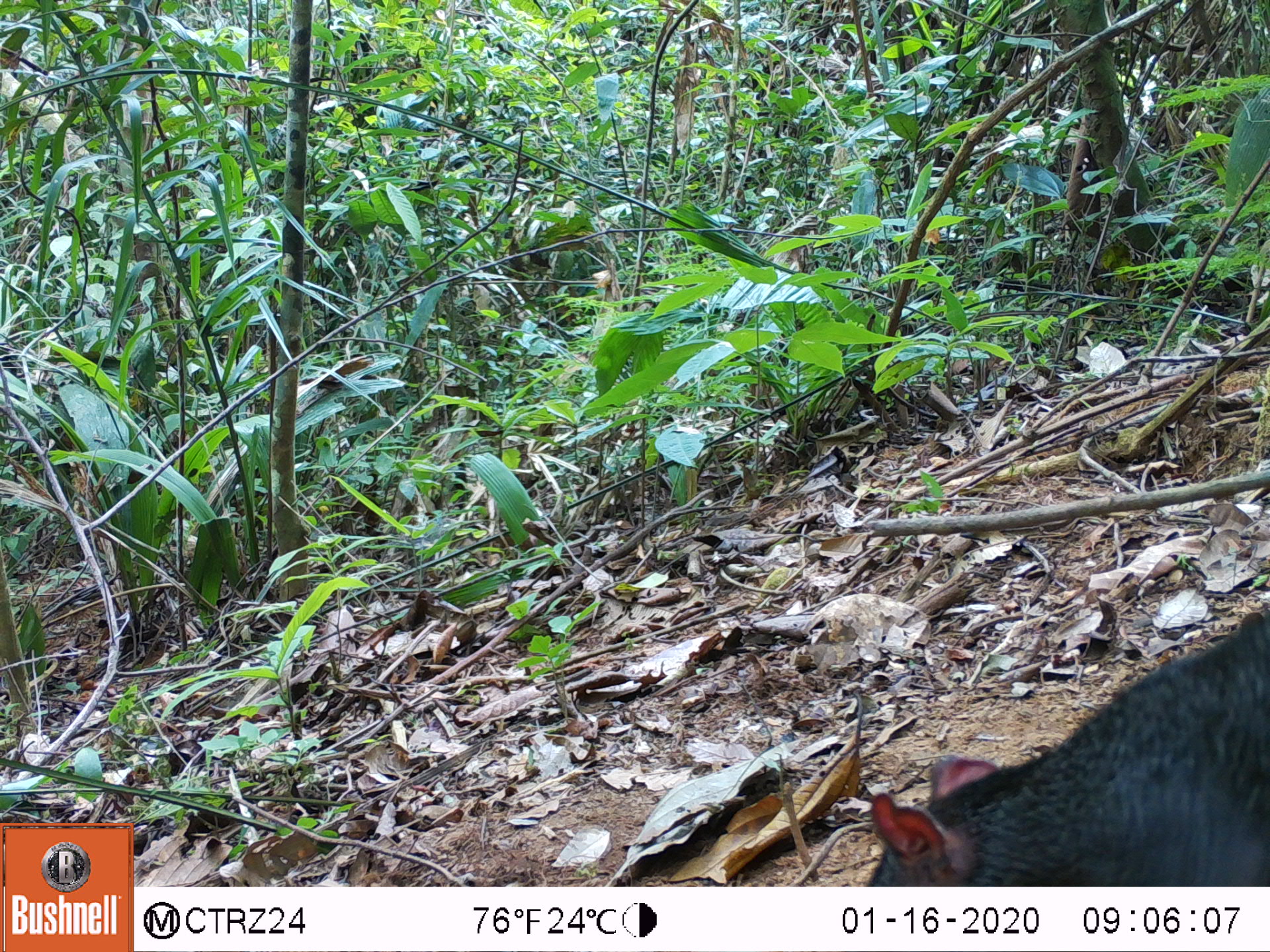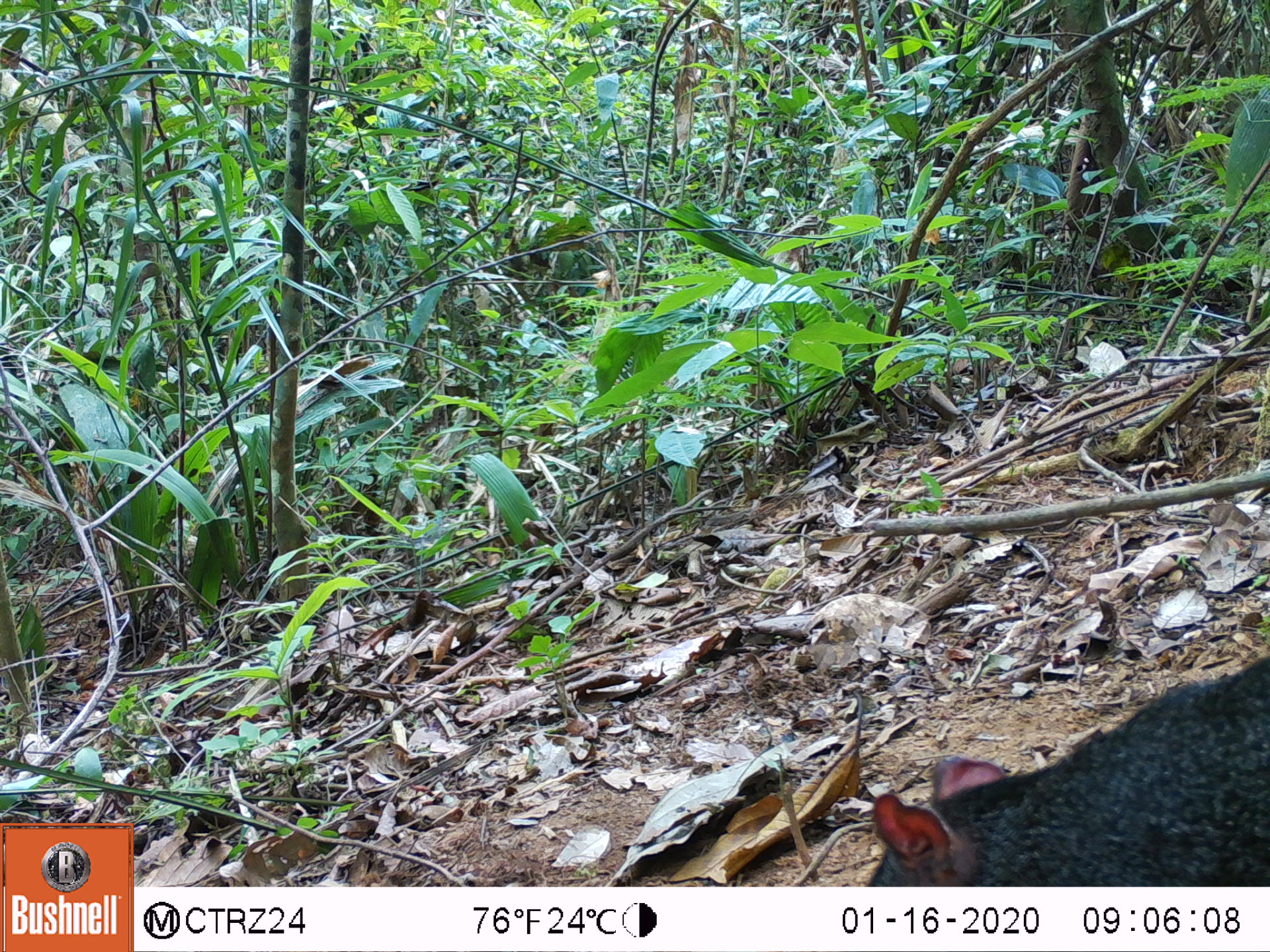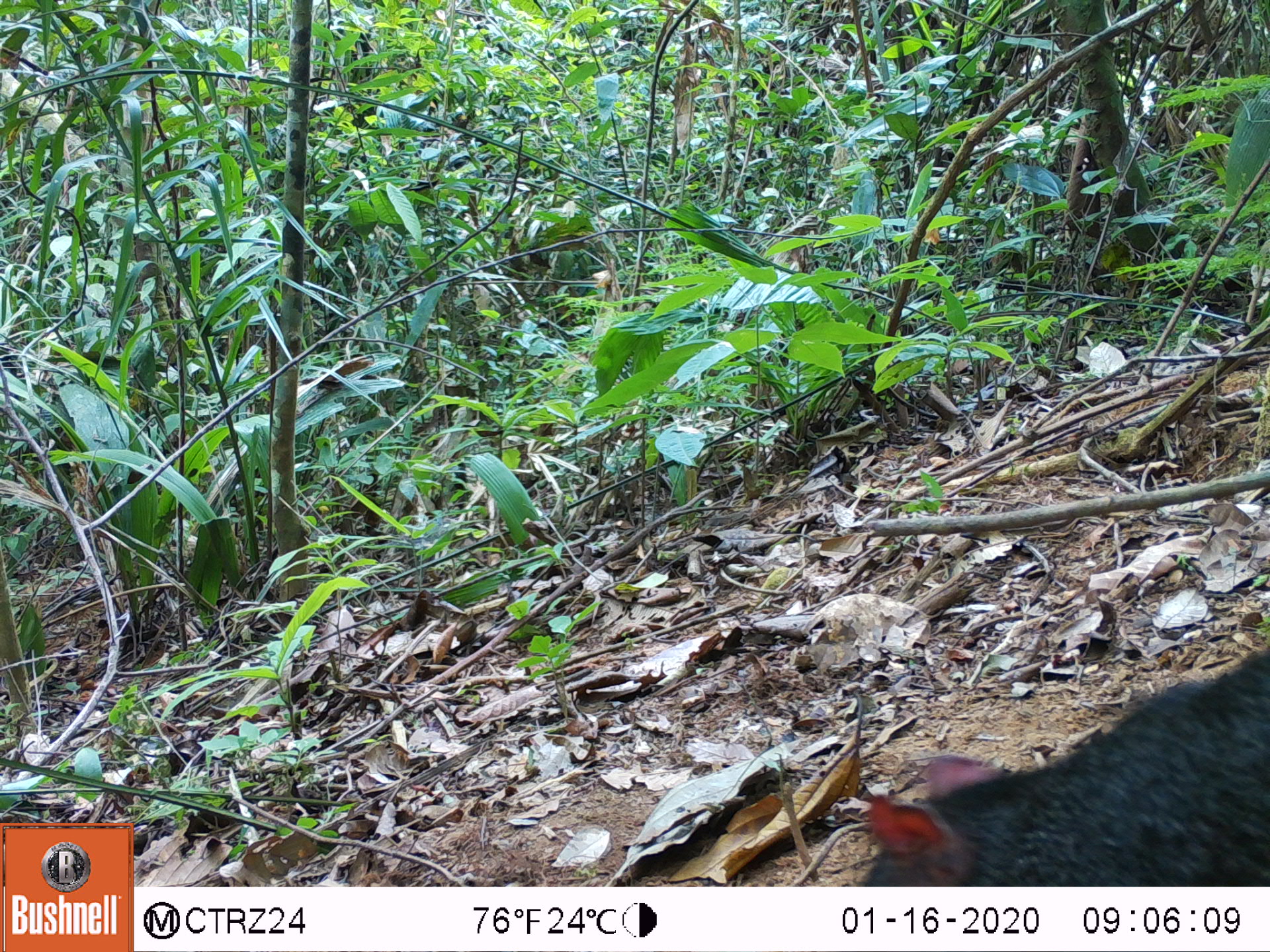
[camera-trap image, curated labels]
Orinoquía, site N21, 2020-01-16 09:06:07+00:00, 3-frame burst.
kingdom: Animalia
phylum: Chordata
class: Mammalia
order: Rodentia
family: Dasyproctidae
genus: Dasyprocta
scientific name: Dasyprocta fuliginosa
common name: black agouti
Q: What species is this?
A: Black agouti (Dasyprocta fuliginosa).